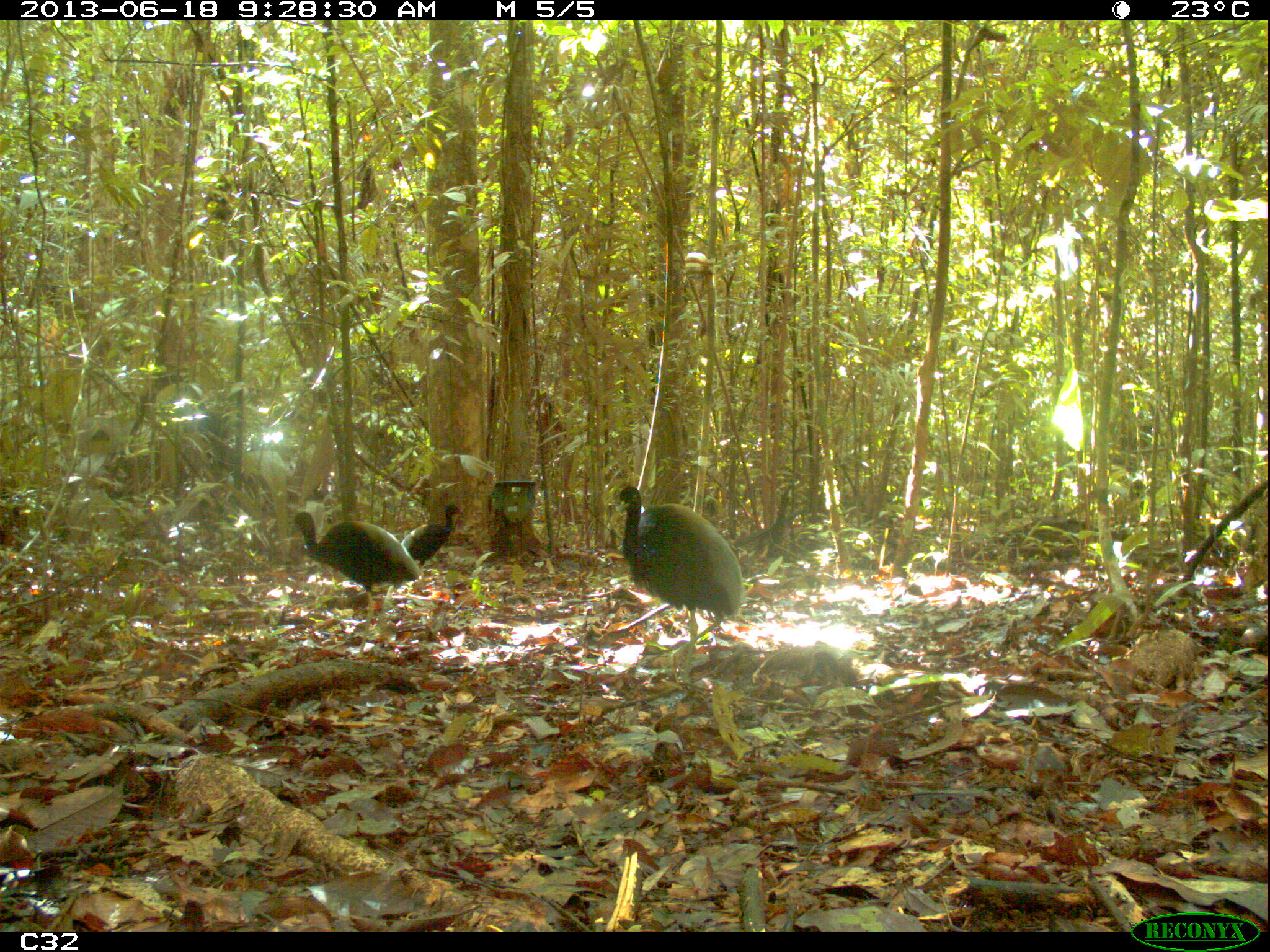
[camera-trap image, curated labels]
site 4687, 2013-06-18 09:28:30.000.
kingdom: Animalia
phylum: Chordata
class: Aves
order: Gruiformes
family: Psophiidae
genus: Psophia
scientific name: Psophia crepitans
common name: gray-winged trumpeter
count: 4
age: adult